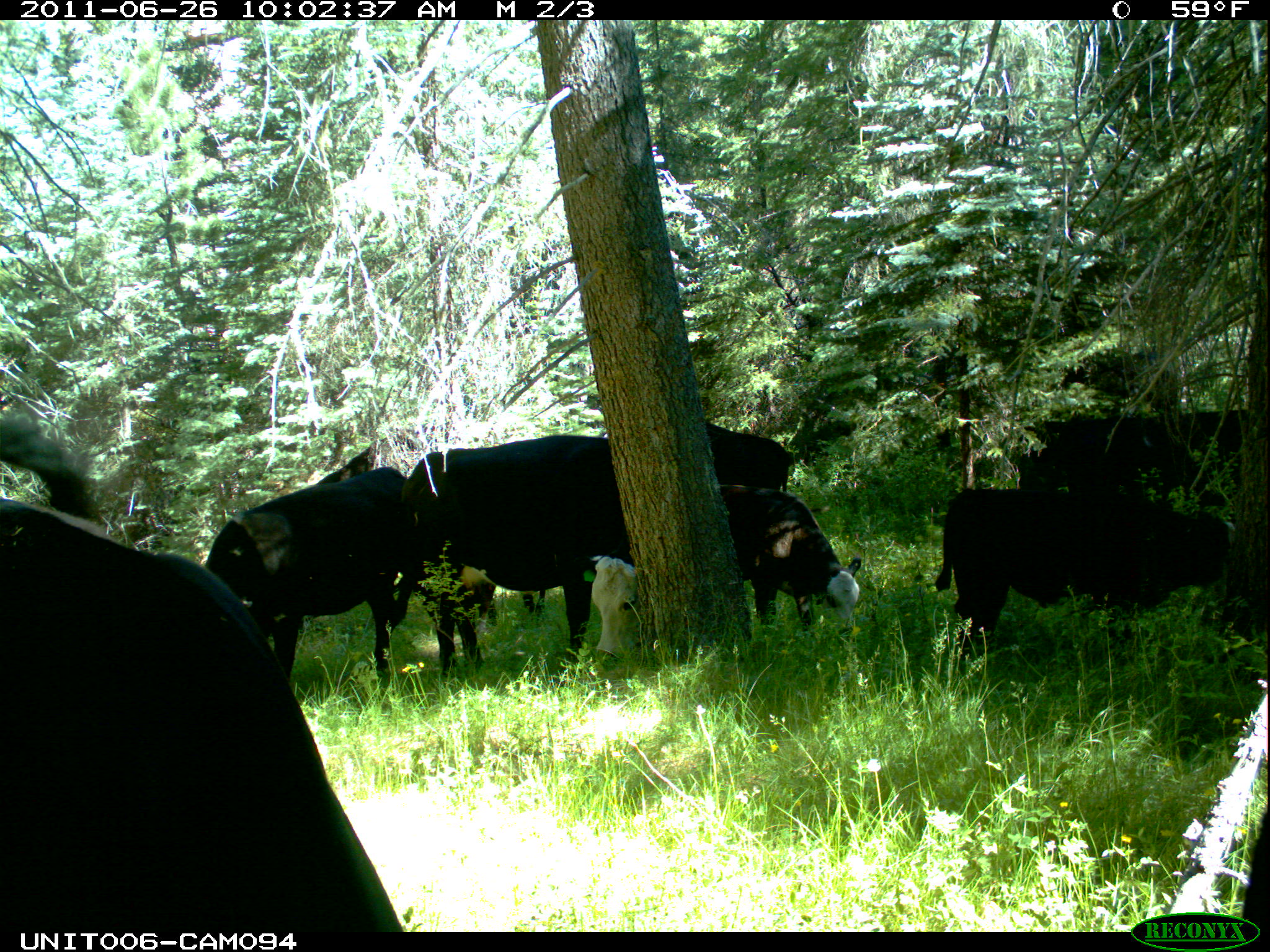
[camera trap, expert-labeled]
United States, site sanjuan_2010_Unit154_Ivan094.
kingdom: Animalia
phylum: Chordata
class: Mammalia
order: Artiodactyla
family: Bovidae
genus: Bos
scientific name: Bos taurus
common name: domestic cow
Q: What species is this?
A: Bos taurus (domestic cow).